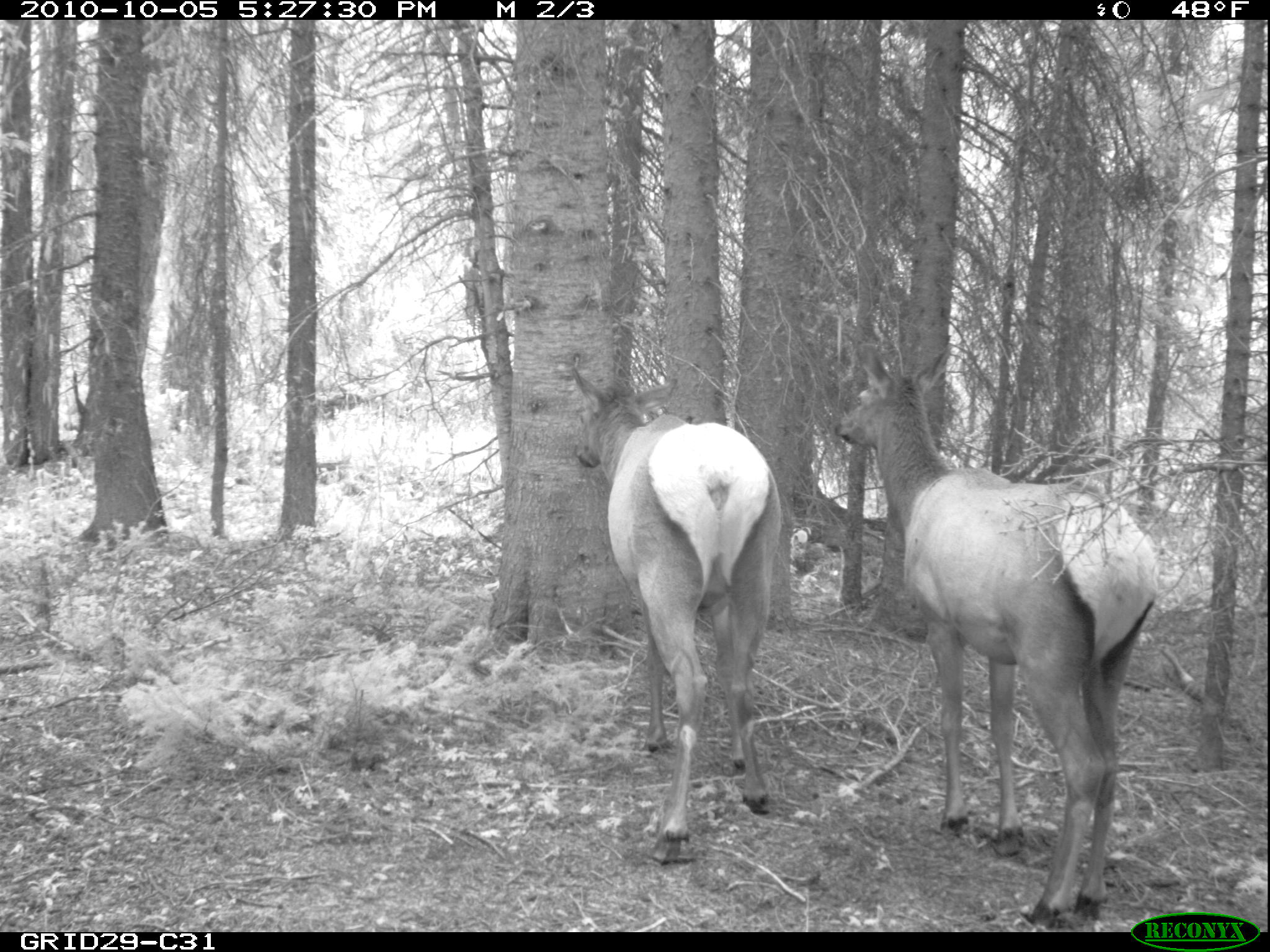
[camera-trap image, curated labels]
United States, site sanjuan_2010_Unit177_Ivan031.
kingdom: Animalia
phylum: Chordata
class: Mammalia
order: Artiodactyla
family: Cervidae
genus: Cervus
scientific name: Cervus elaphus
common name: red deer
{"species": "Cervus elaphus (red deer)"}